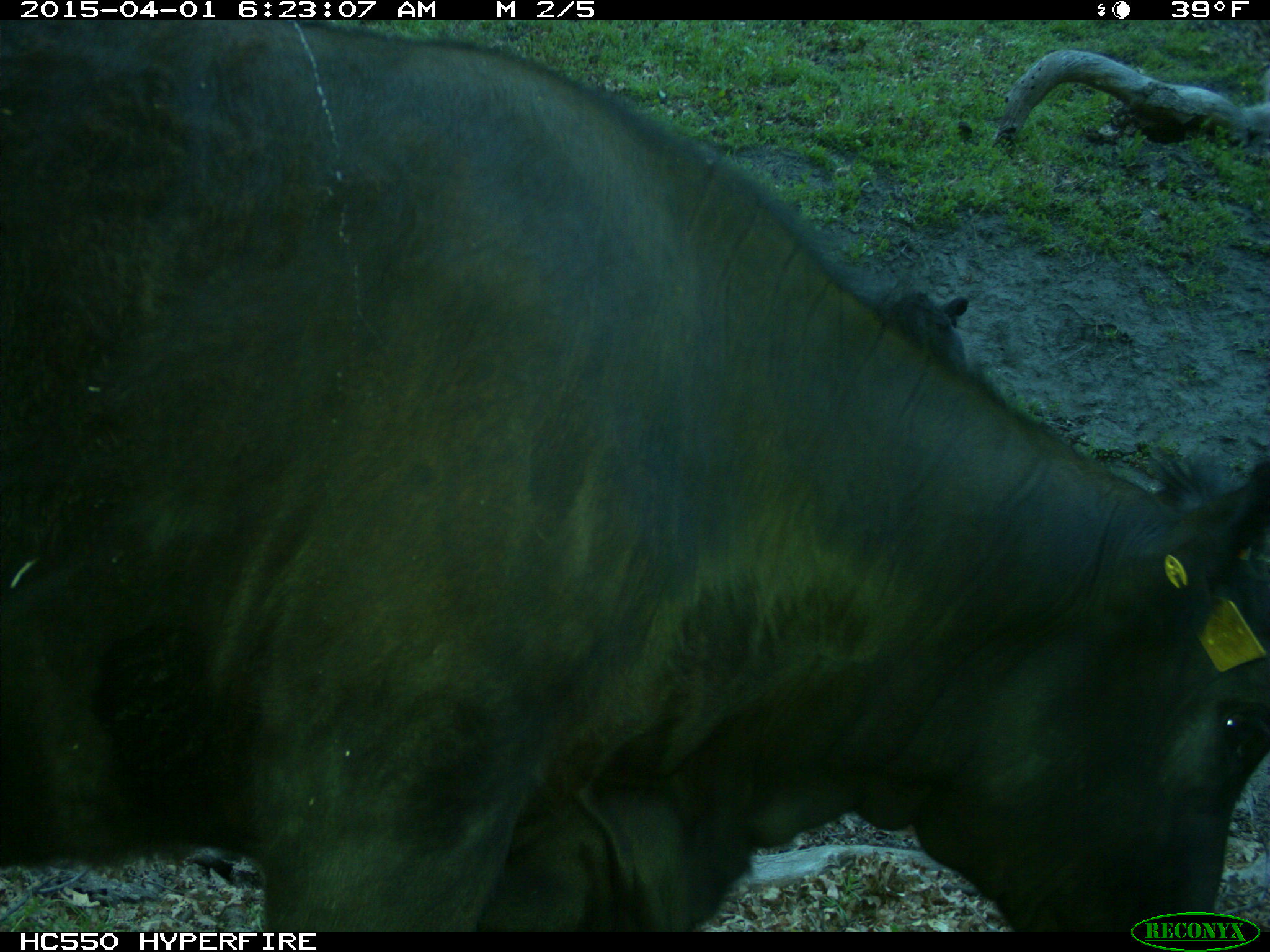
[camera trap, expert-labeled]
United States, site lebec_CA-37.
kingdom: Animalia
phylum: Chordata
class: Mammalia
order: Artiodactyla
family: Bovidae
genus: Bos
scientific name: Bos taurus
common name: domestic cow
Bos taurus (domestic cow).